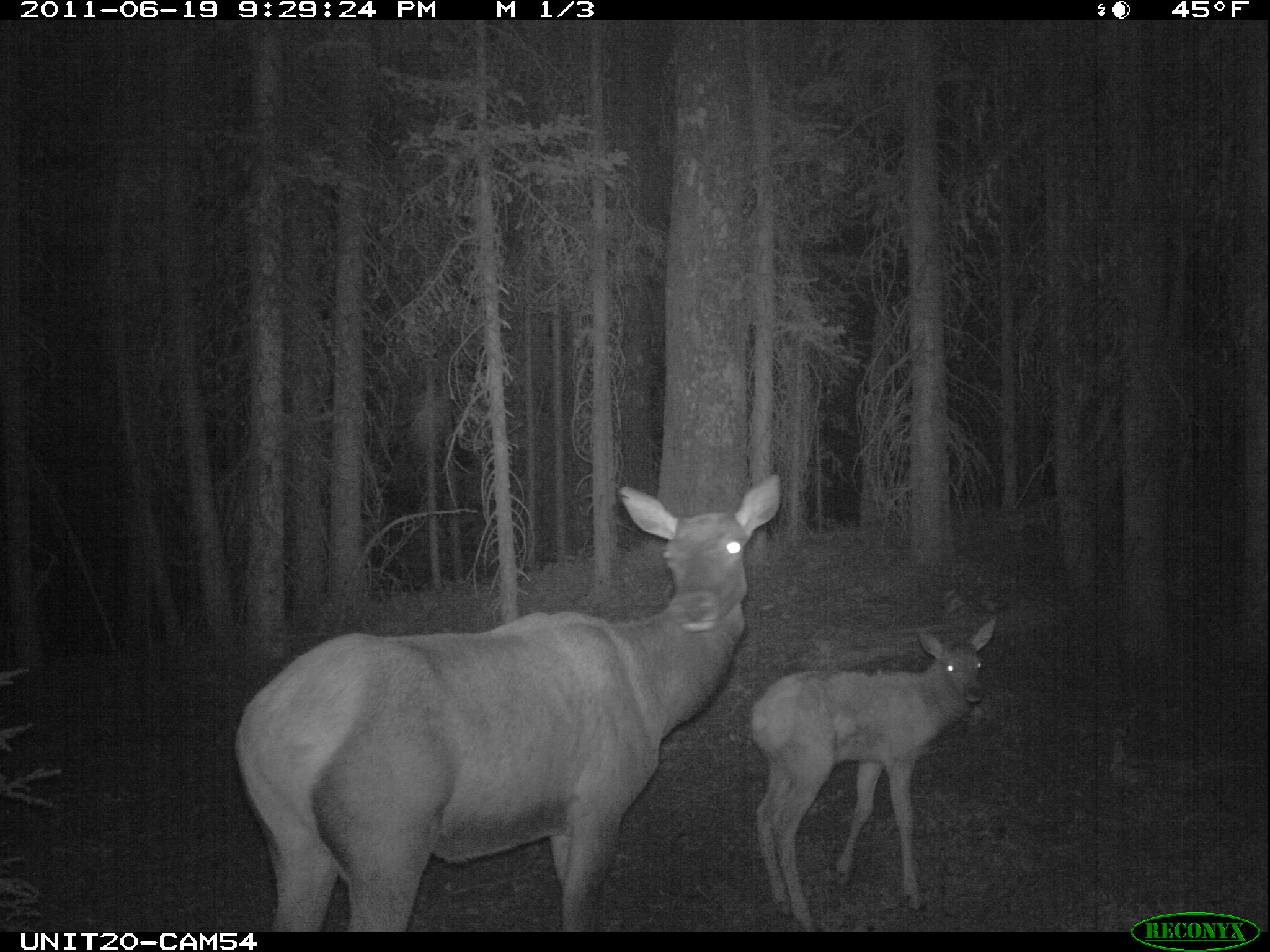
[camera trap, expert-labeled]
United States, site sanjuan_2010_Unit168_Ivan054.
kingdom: Animalia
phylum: Chordata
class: Mammalia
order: Artiodactyla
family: Cervidae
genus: Cervus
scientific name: Cervus elaphus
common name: red deer